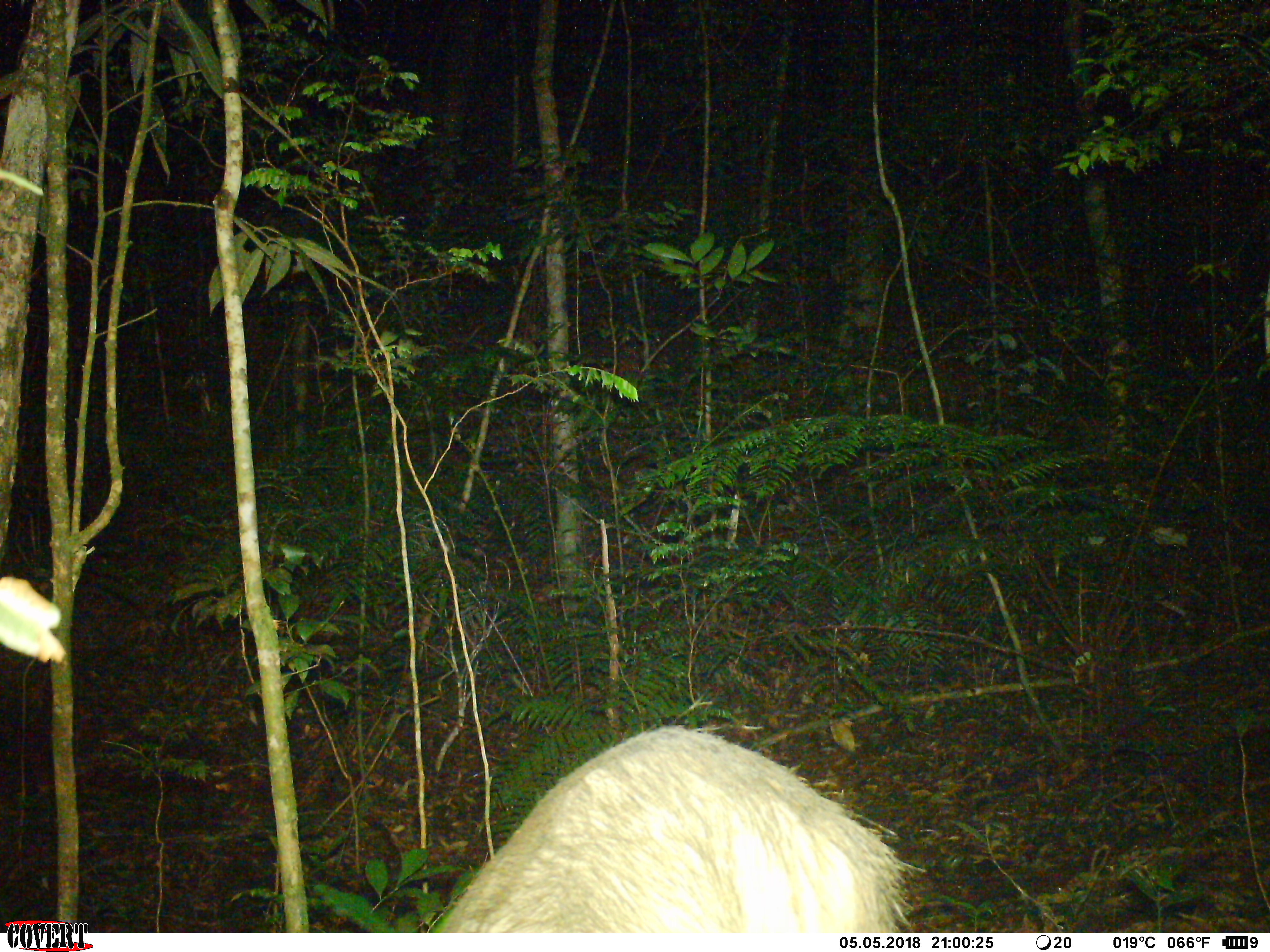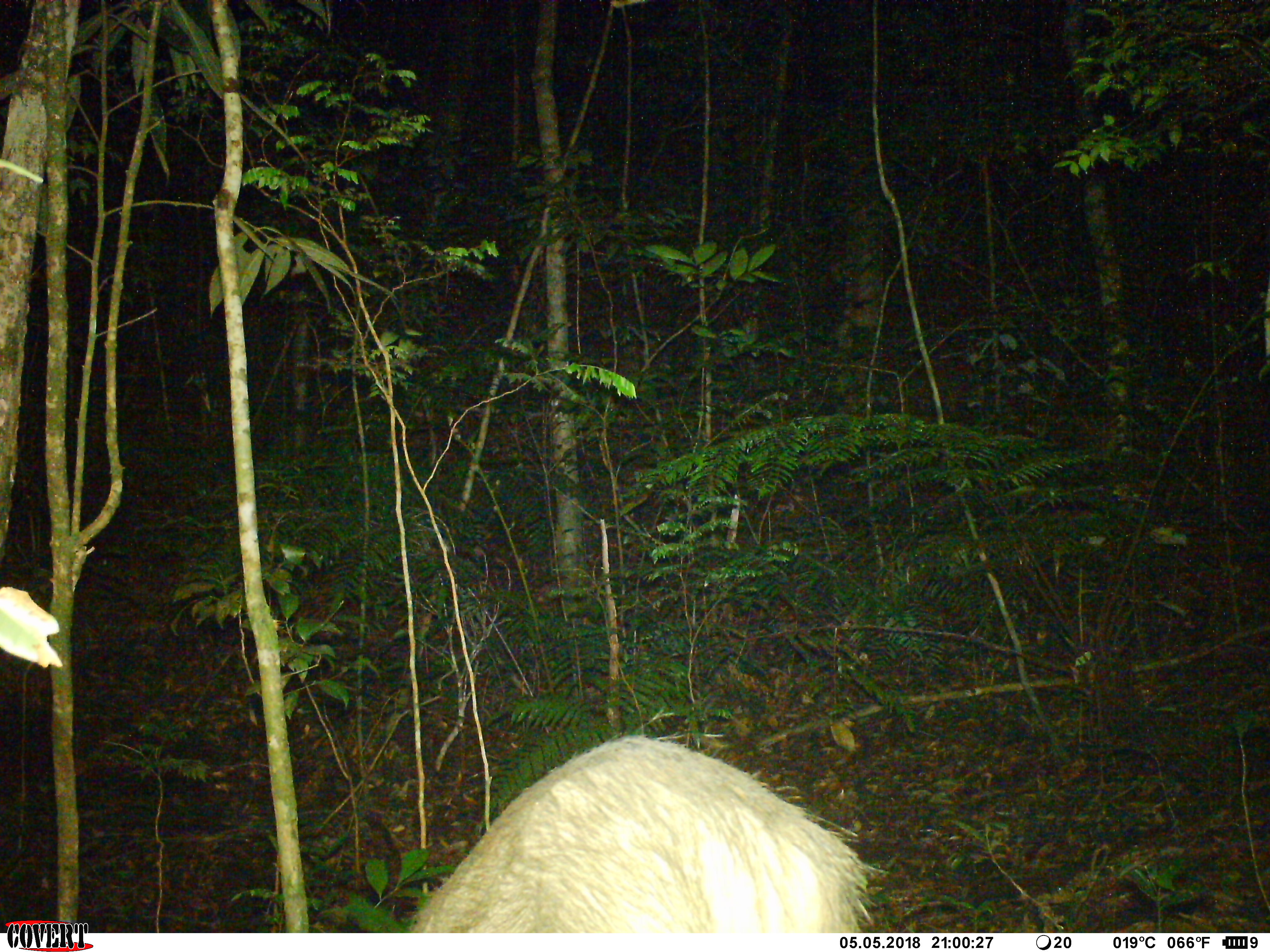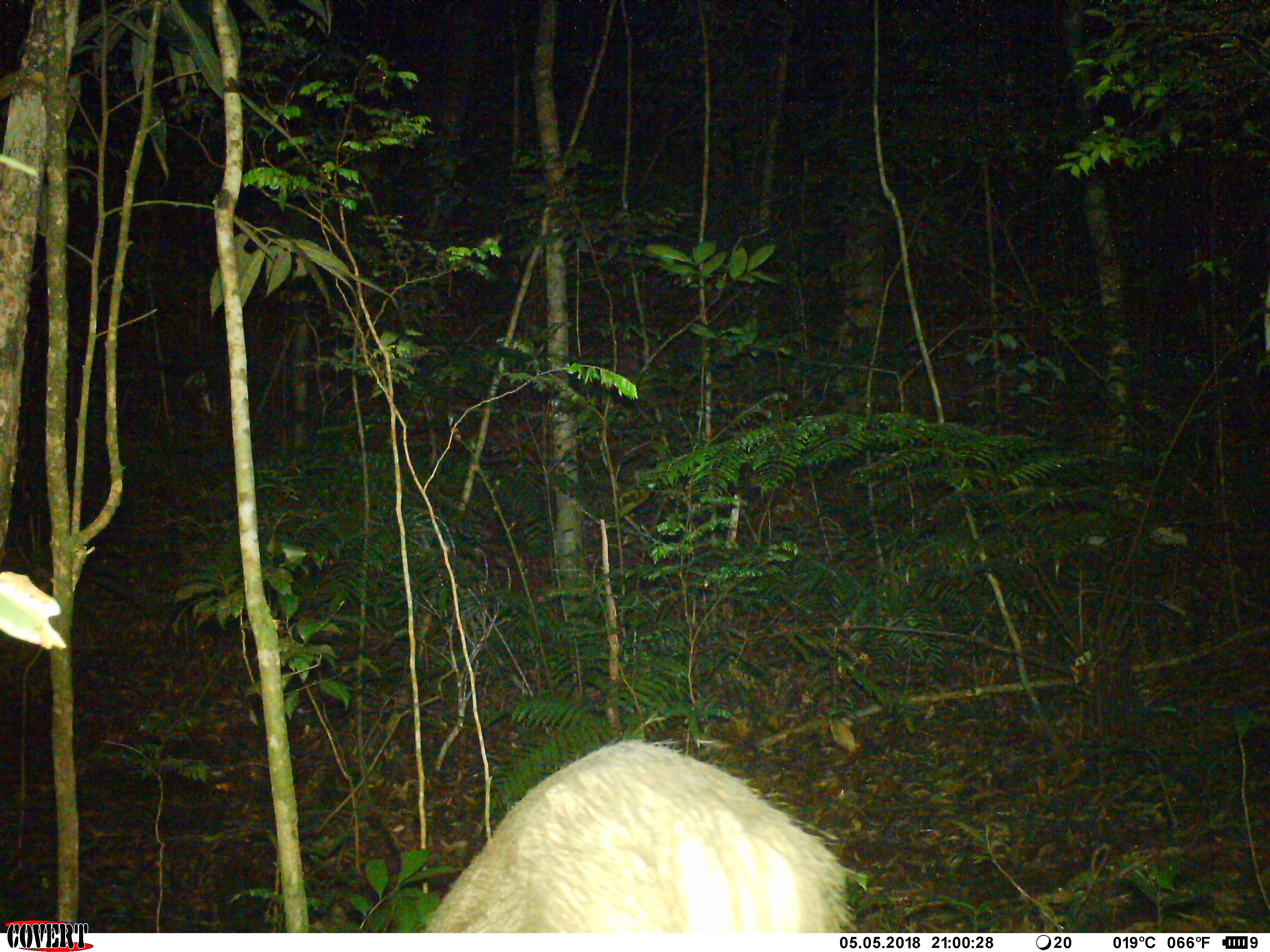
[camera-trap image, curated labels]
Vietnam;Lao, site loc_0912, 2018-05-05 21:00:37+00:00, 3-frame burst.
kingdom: Animalia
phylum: Chordata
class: Mammalia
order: Artiodactyla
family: Suidae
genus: Sus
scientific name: Sus scrofa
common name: eurasian wild pig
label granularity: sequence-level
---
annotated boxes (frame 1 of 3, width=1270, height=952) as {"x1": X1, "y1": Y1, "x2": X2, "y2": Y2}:
eurasian wild pig: {"x1": 410, "y1": 725, "x2": 927, "y2": 933}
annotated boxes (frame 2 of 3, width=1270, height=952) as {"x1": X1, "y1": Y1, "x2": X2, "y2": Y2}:
eurasian wild pig: {"x1": 405, "y1": 734, "x2": 891, "y2": 932}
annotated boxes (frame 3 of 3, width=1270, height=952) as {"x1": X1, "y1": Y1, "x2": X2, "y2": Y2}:
eurasian wild pig: {"x1": 415, "y1": 739, "x2": 867, "y2": 933}